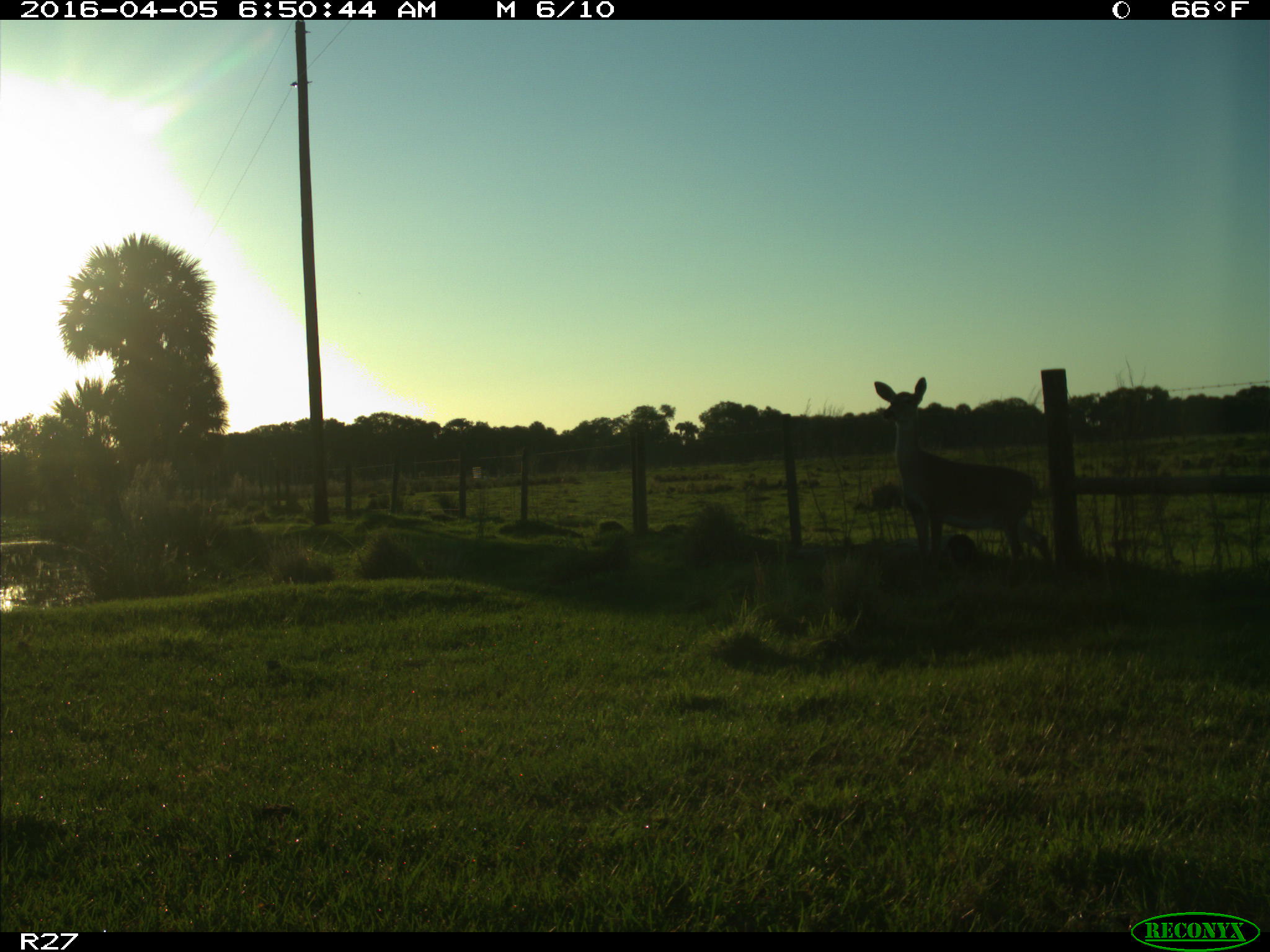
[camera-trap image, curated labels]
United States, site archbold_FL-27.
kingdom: Animalia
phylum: Chordata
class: Mammalia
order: Artiodactyla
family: Cervidae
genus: Odocoileus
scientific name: Odocoileus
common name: deer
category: unidentified deer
Unidentified deer (deer) (Odocoileus).